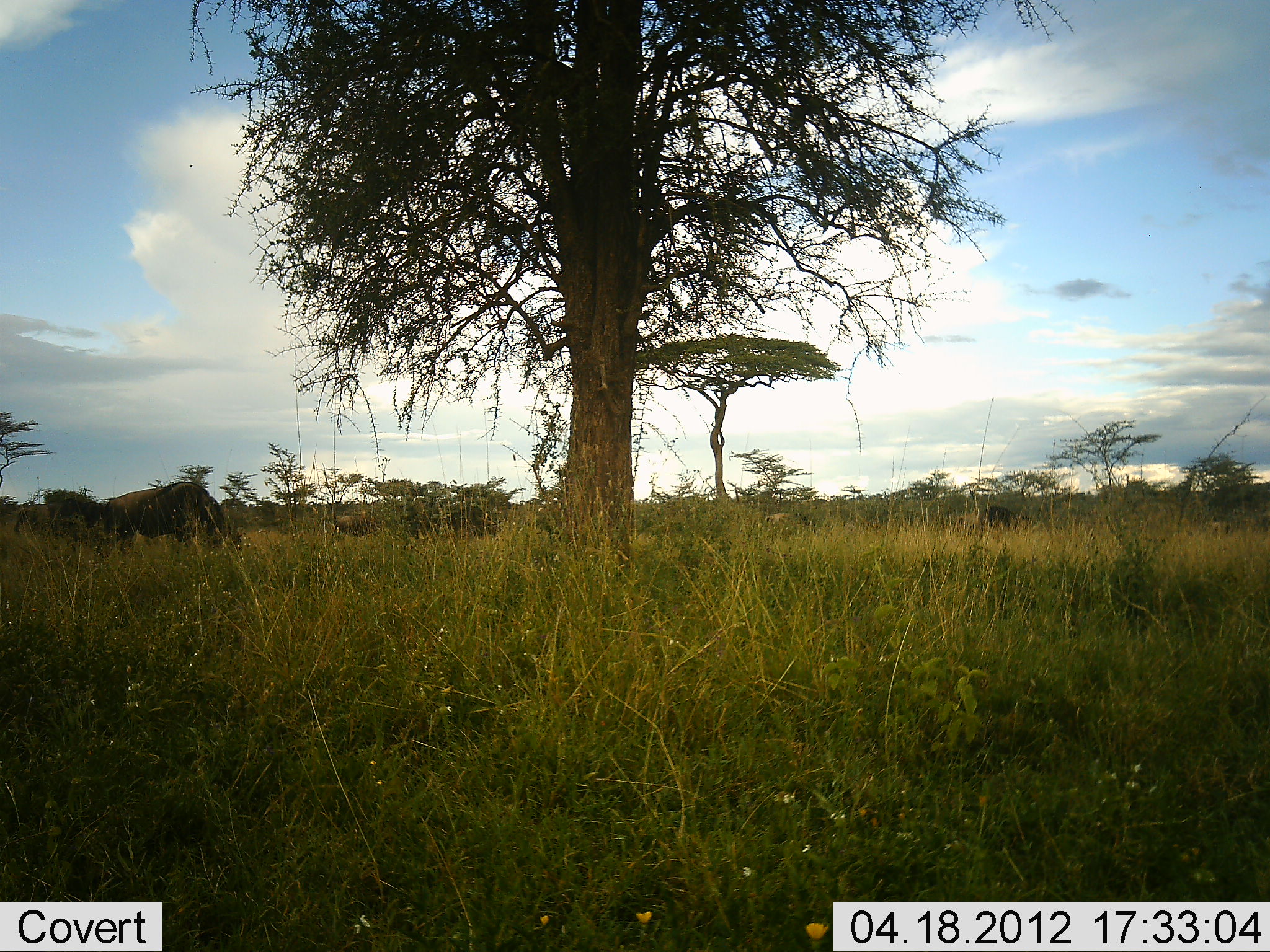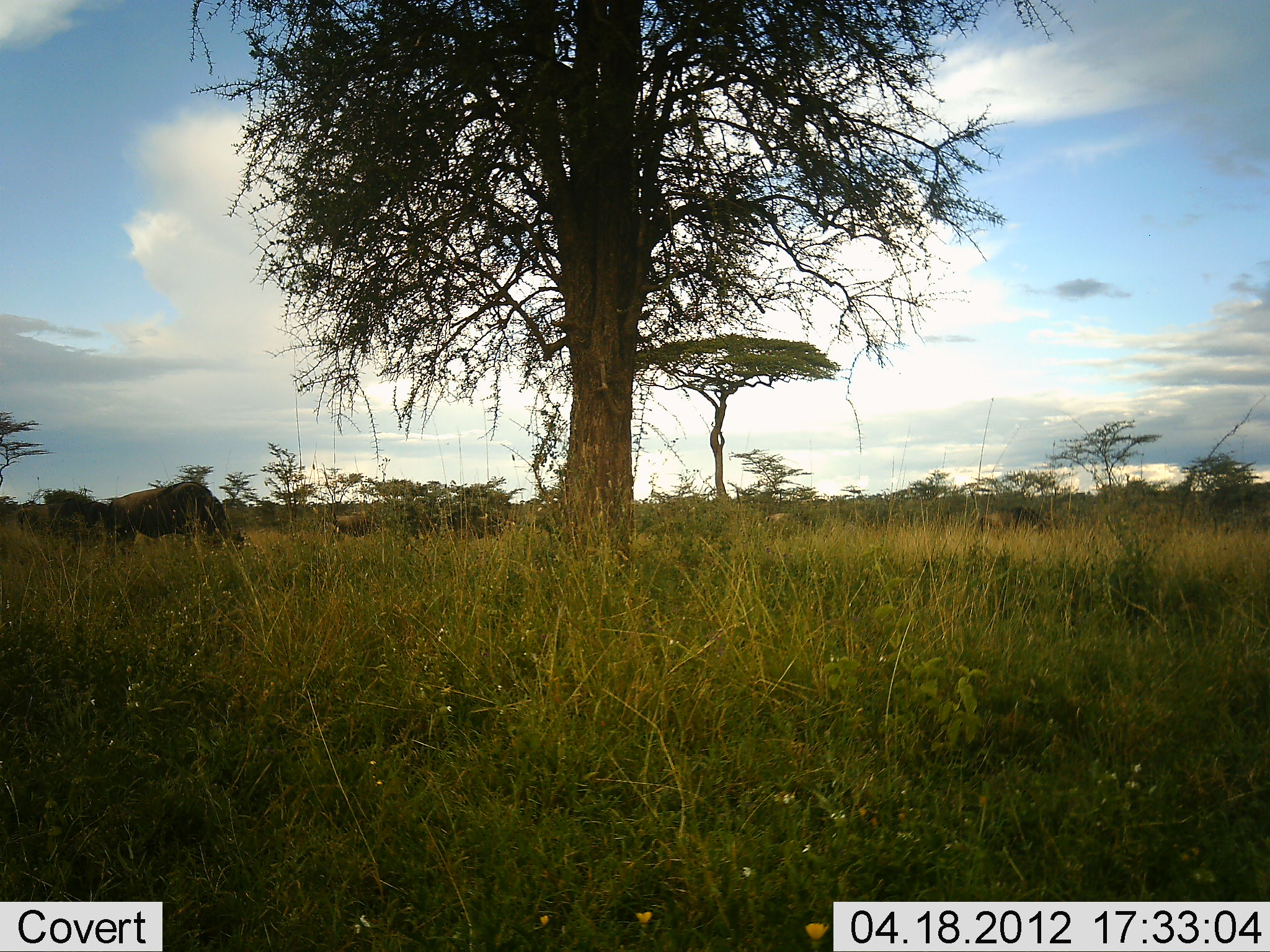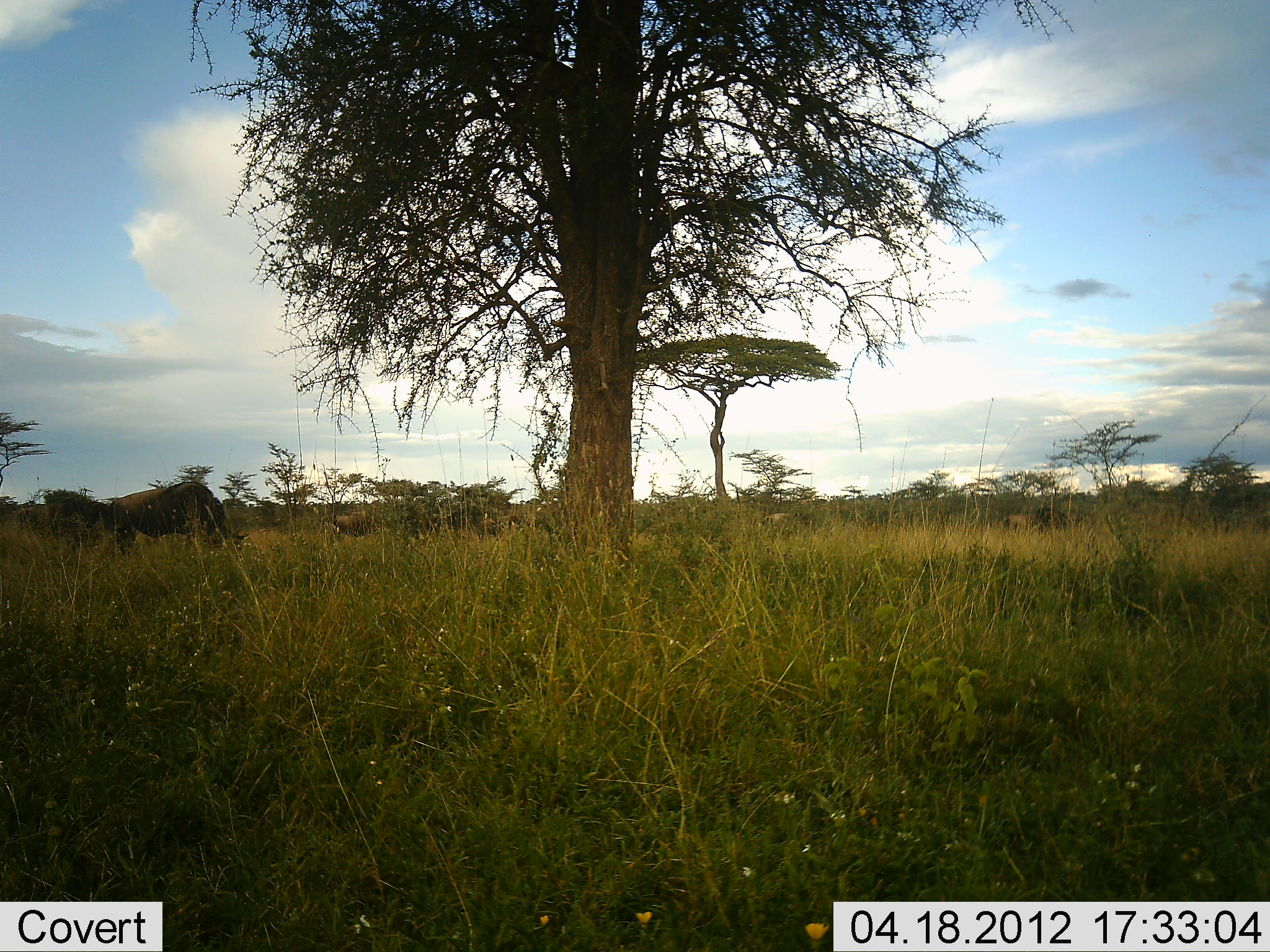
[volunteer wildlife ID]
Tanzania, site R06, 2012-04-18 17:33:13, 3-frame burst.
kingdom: Animalia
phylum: Chordata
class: Mammalia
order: Artiodactyla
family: Bovidae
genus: Connochaetes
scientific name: Connochaetes taurinus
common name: blue wildebeest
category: wildebeest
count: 6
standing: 17%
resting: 0%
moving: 42%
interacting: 0%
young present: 8%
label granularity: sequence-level